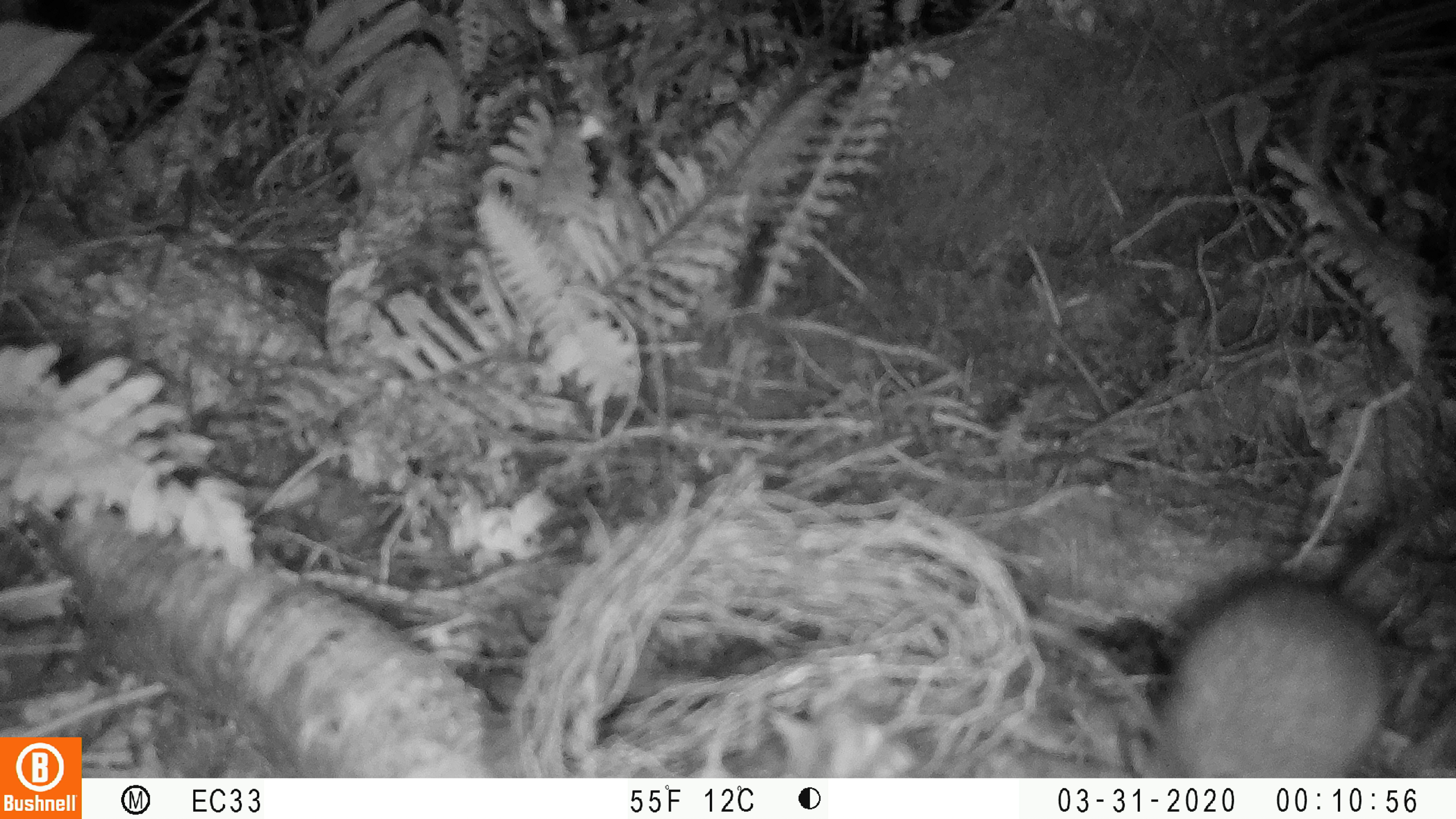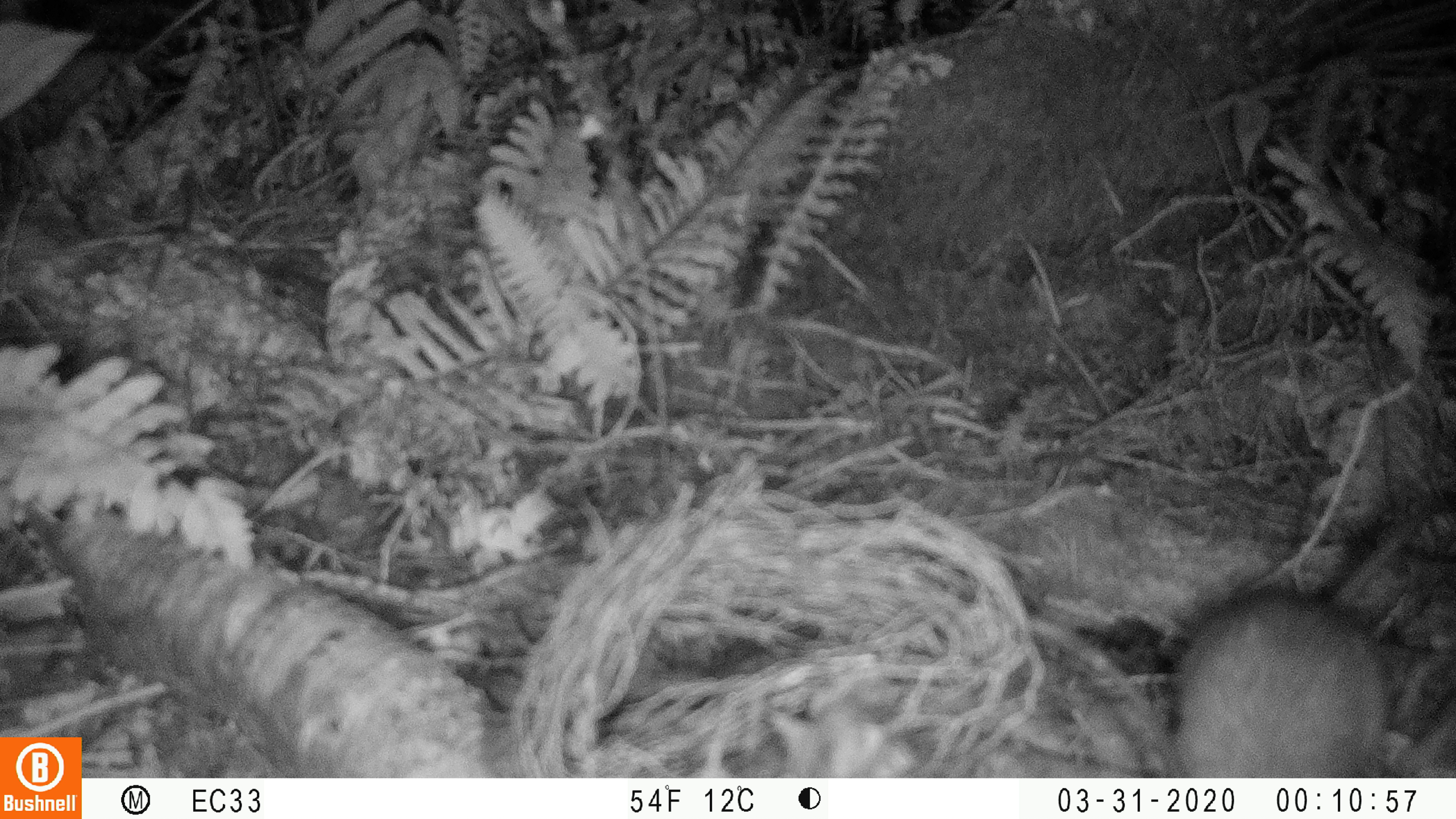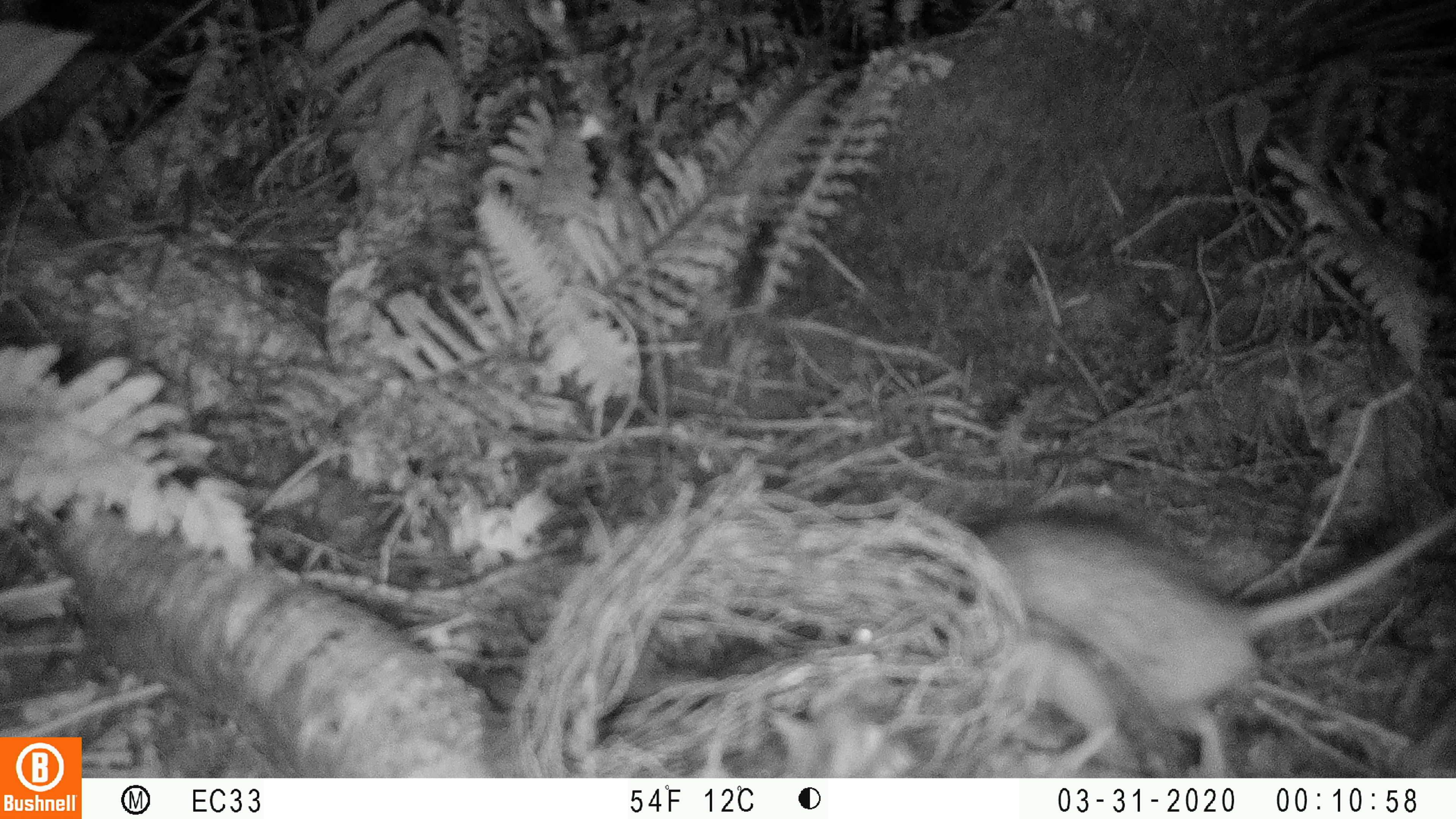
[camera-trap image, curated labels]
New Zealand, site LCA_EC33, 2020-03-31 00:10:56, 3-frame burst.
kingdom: Animalia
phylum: Chordata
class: Mammalia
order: Rodentia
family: Muridae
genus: Rattus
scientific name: Rattus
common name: rat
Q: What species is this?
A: Rat (Rattus).